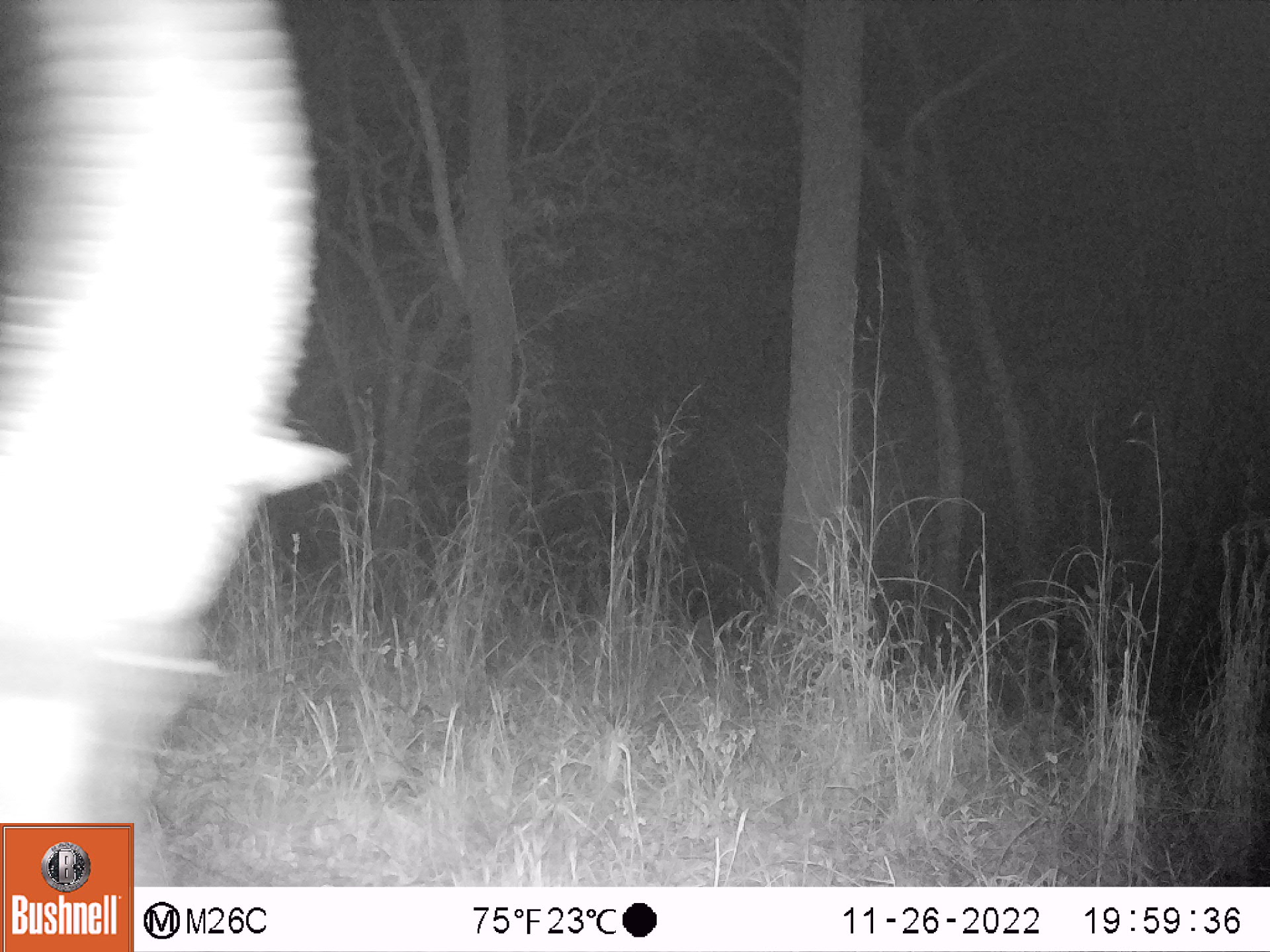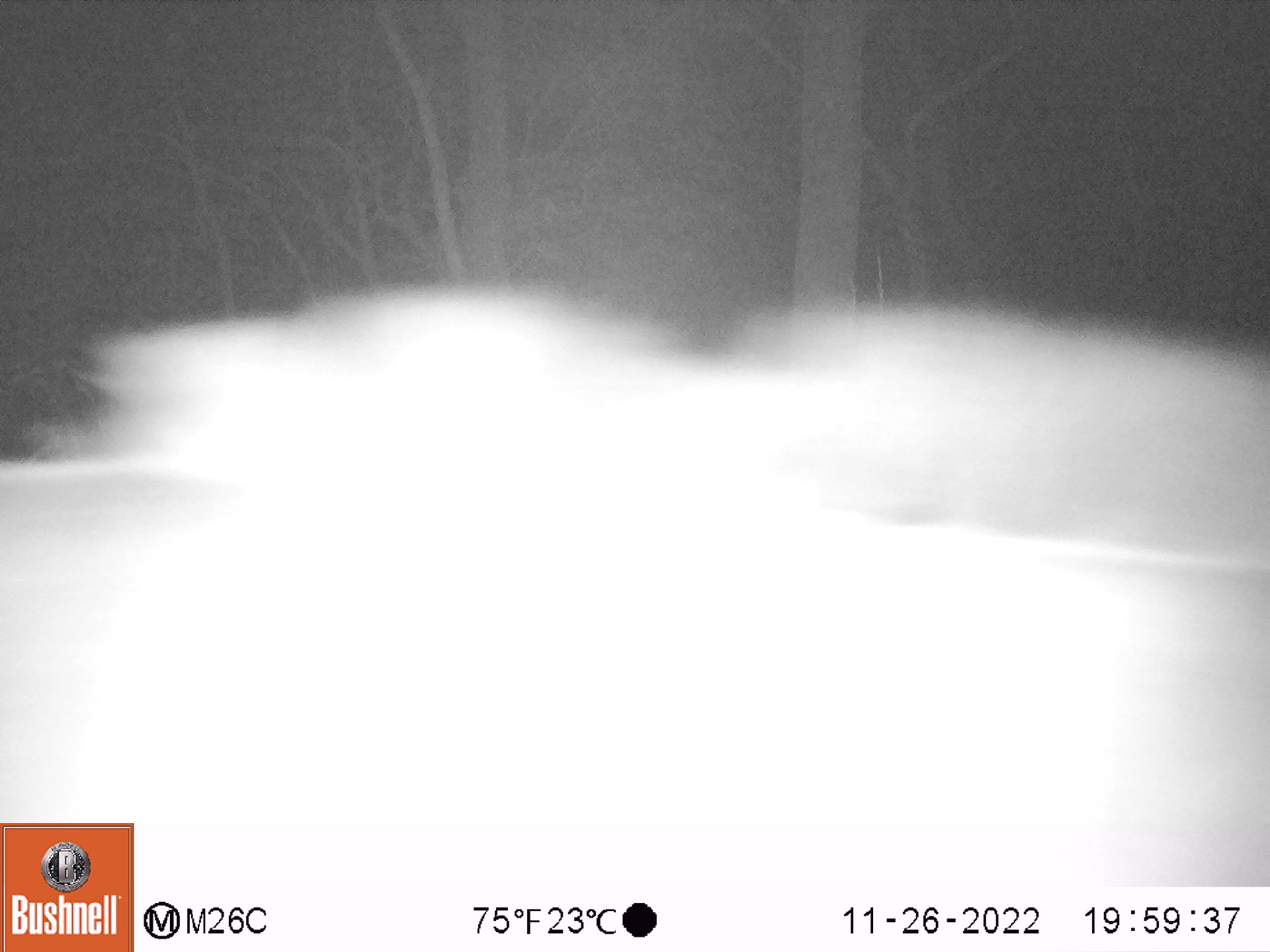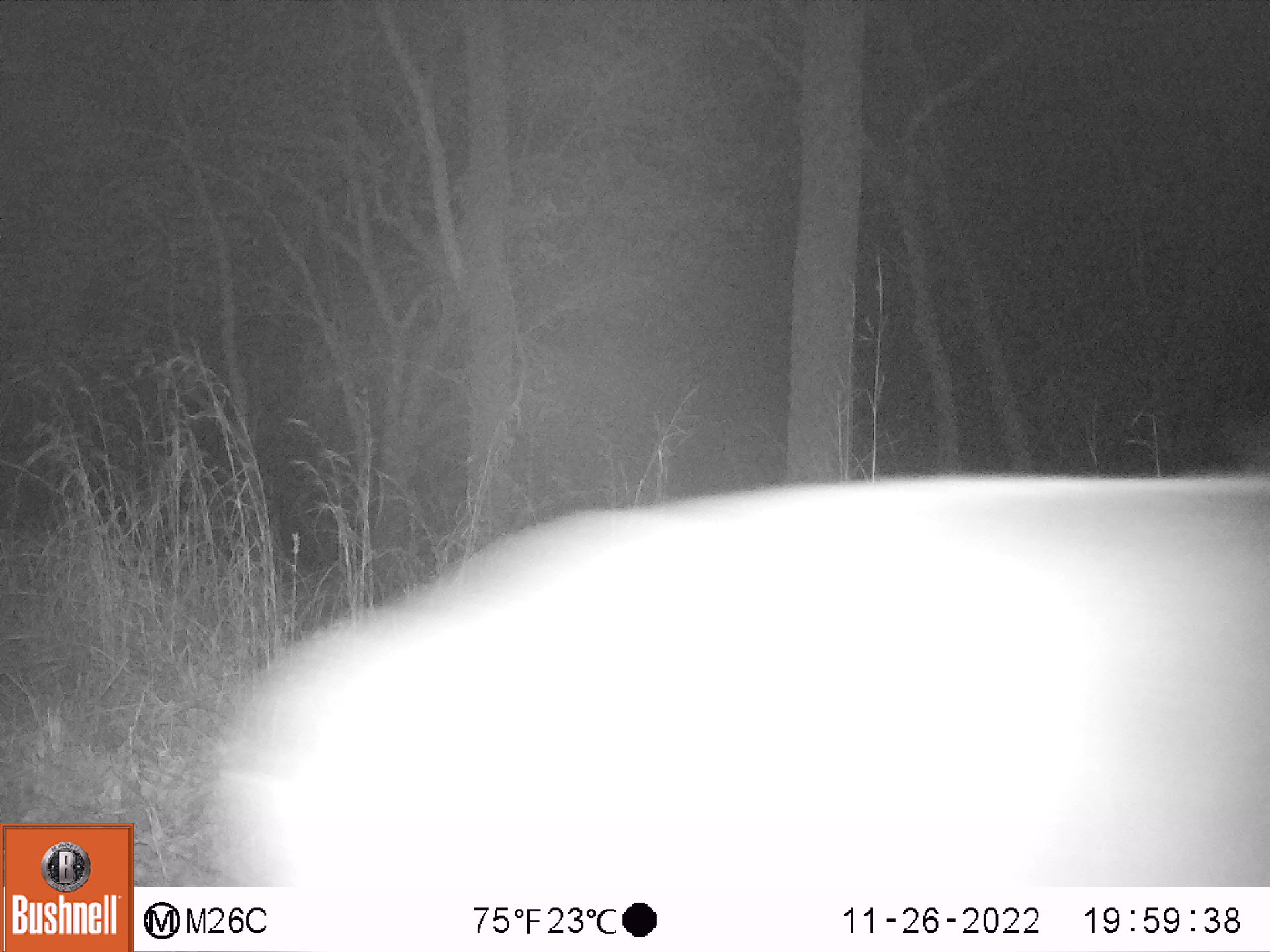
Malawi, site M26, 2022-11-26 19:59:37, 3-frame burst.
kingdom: Animalia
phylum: Chordata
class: Mammalia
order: Artiodactyla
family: Bovidae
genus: Hippotragus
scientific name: Hippotragus niger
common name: sable antelope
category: sable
Sable (sable antelope) (Hippotragus niger), count 1.